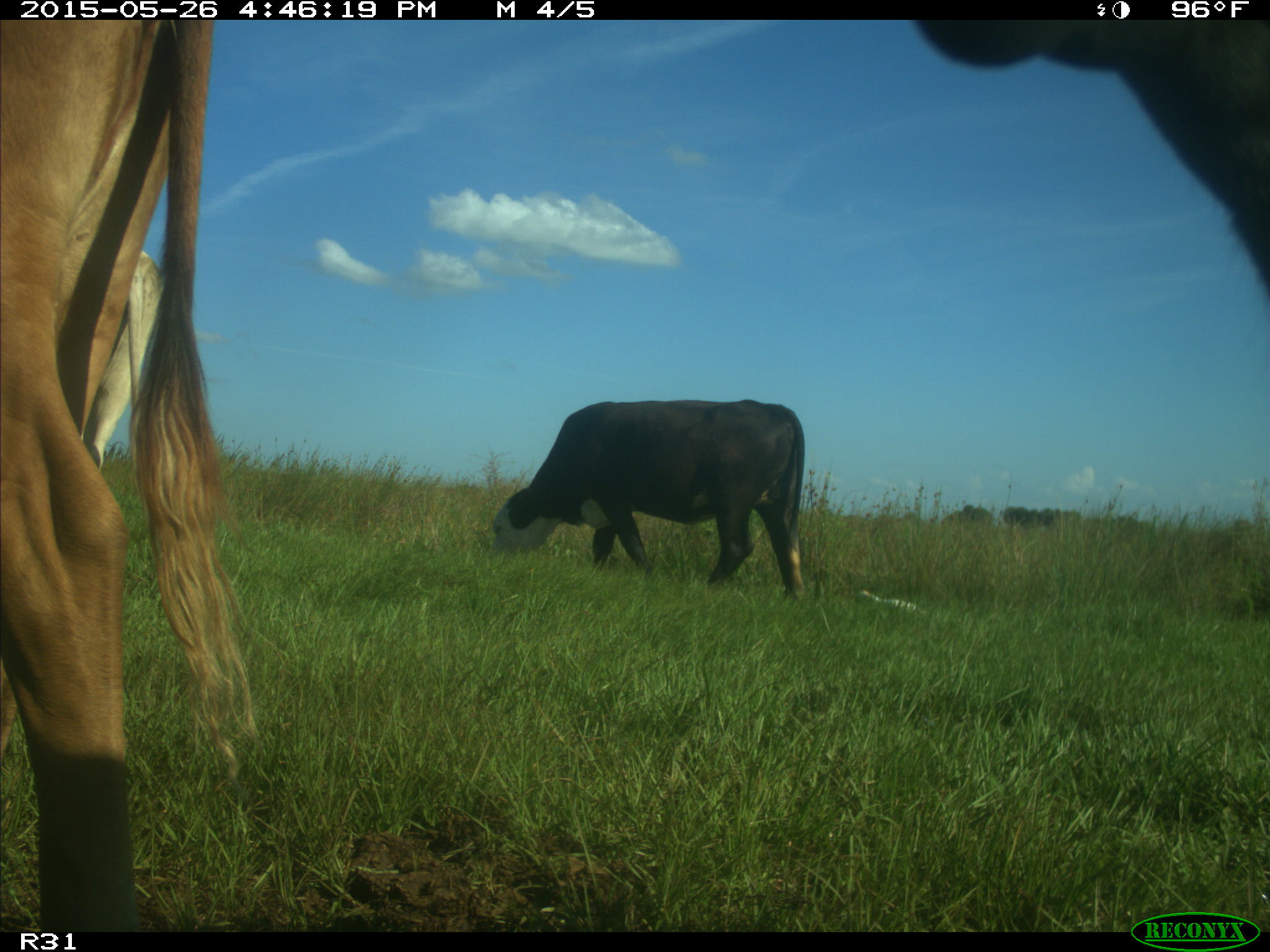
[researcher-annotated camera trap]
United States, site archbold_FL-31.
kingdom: Animalia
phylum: Chordata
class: Mammalia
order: Artiodactyla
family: Bovidae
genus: Bos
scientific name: Bos taurus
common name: domestic cow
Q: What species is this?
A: Bos taurus (domestic cow).